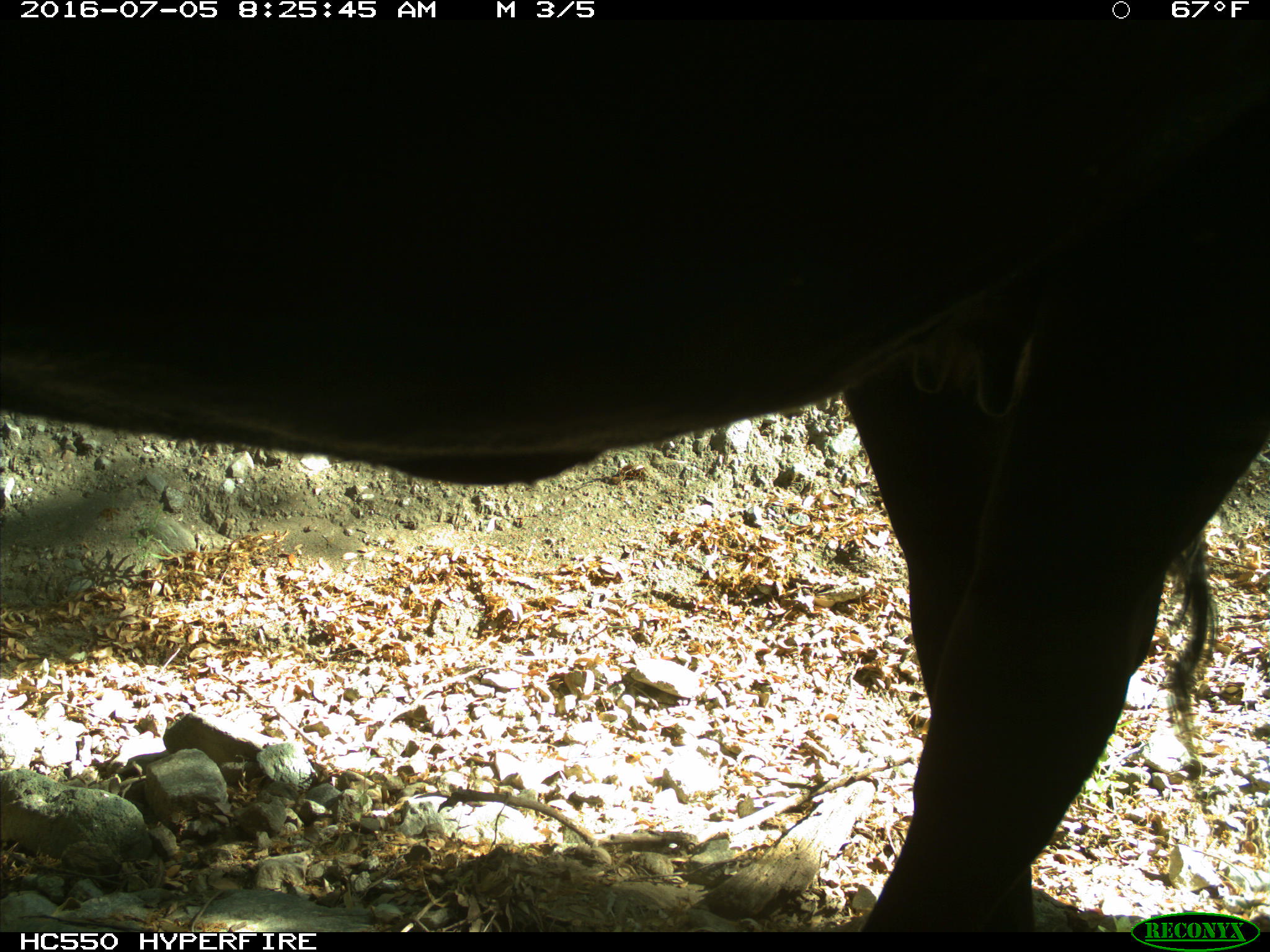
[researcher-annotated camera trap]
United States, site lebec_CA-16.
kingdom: Animalia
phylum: Chordata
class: Mammalia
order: Artiodactyla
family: Bovidae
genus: Bos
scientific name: Bos taurus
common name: domestic cow